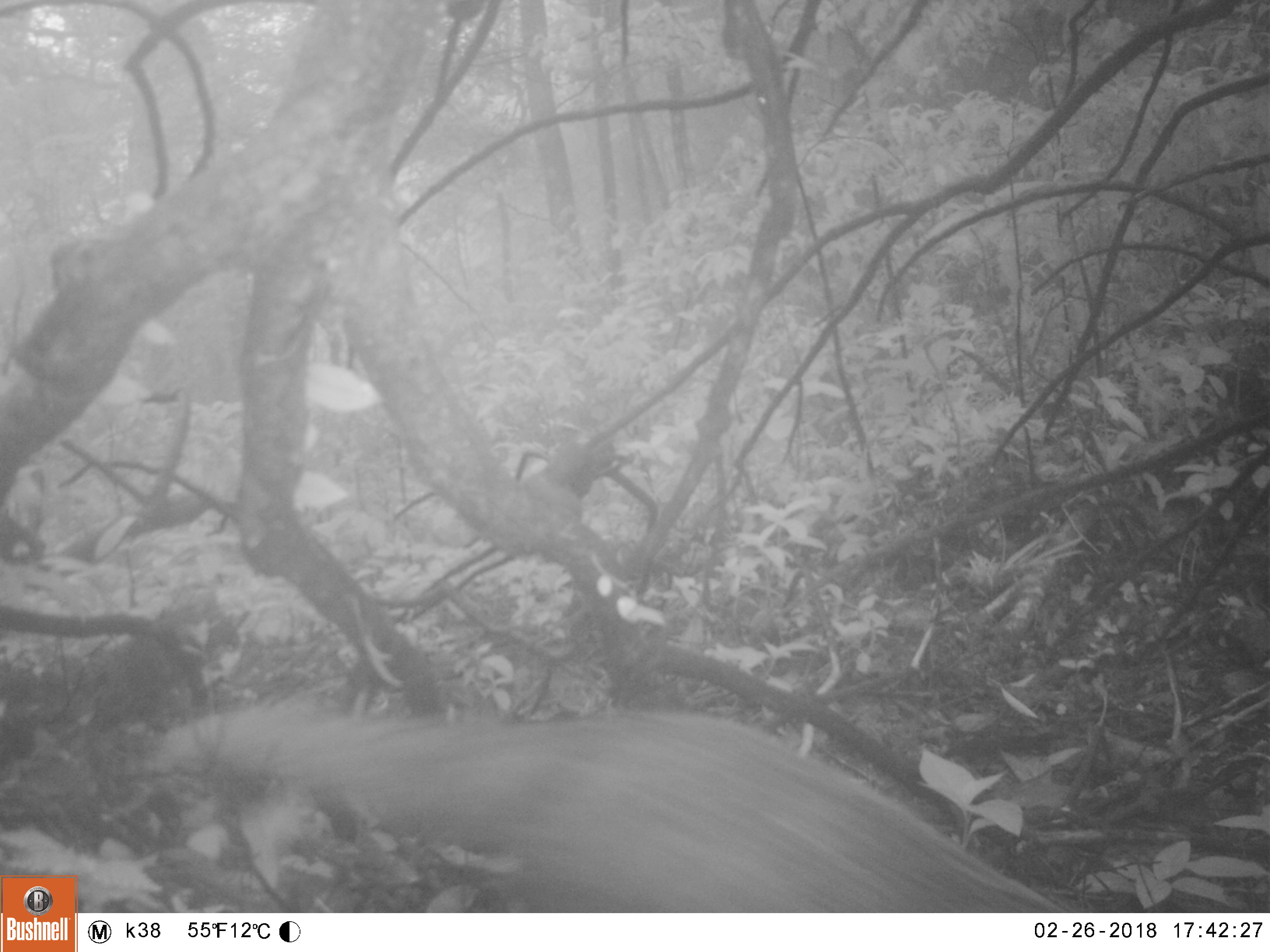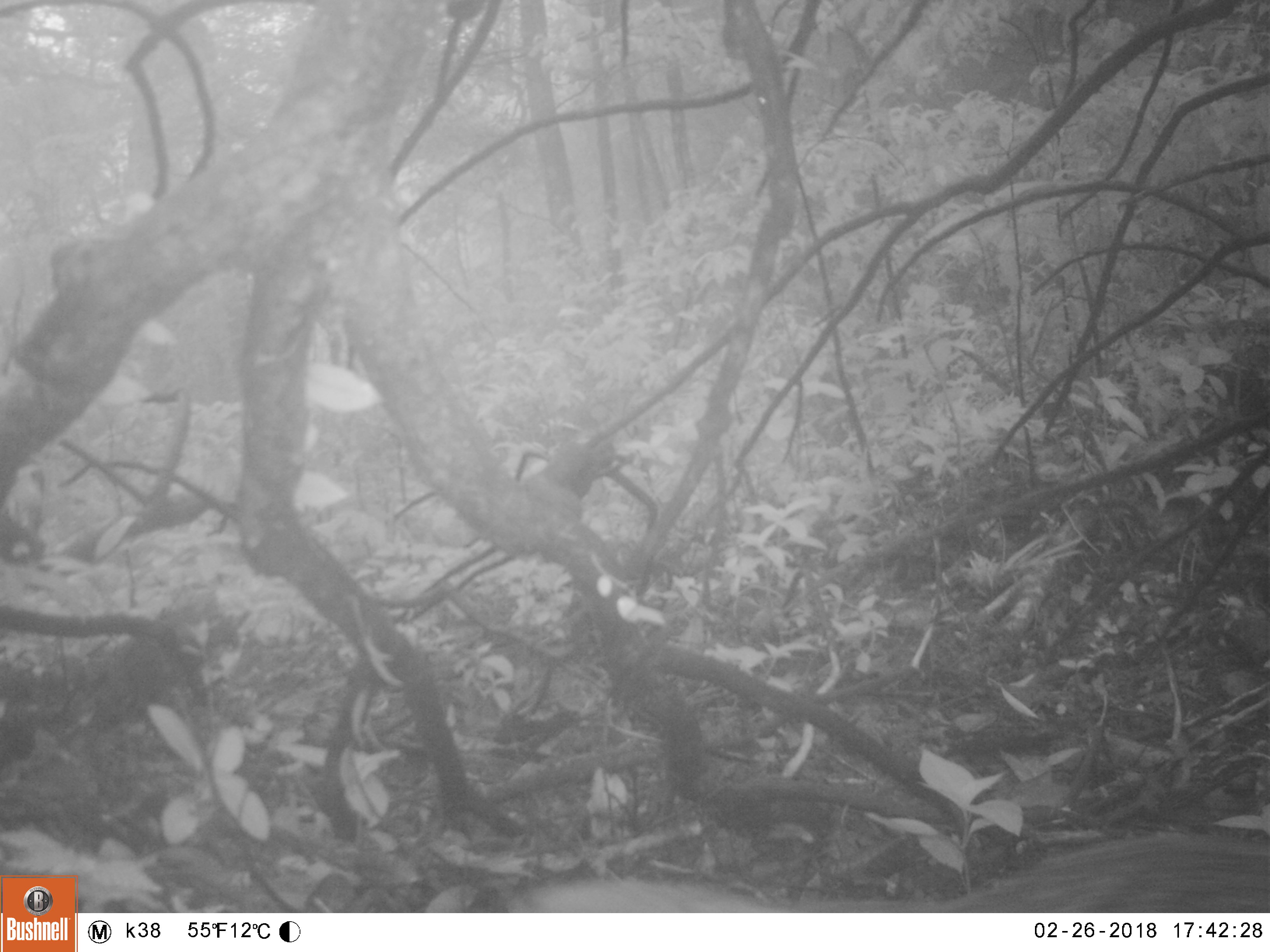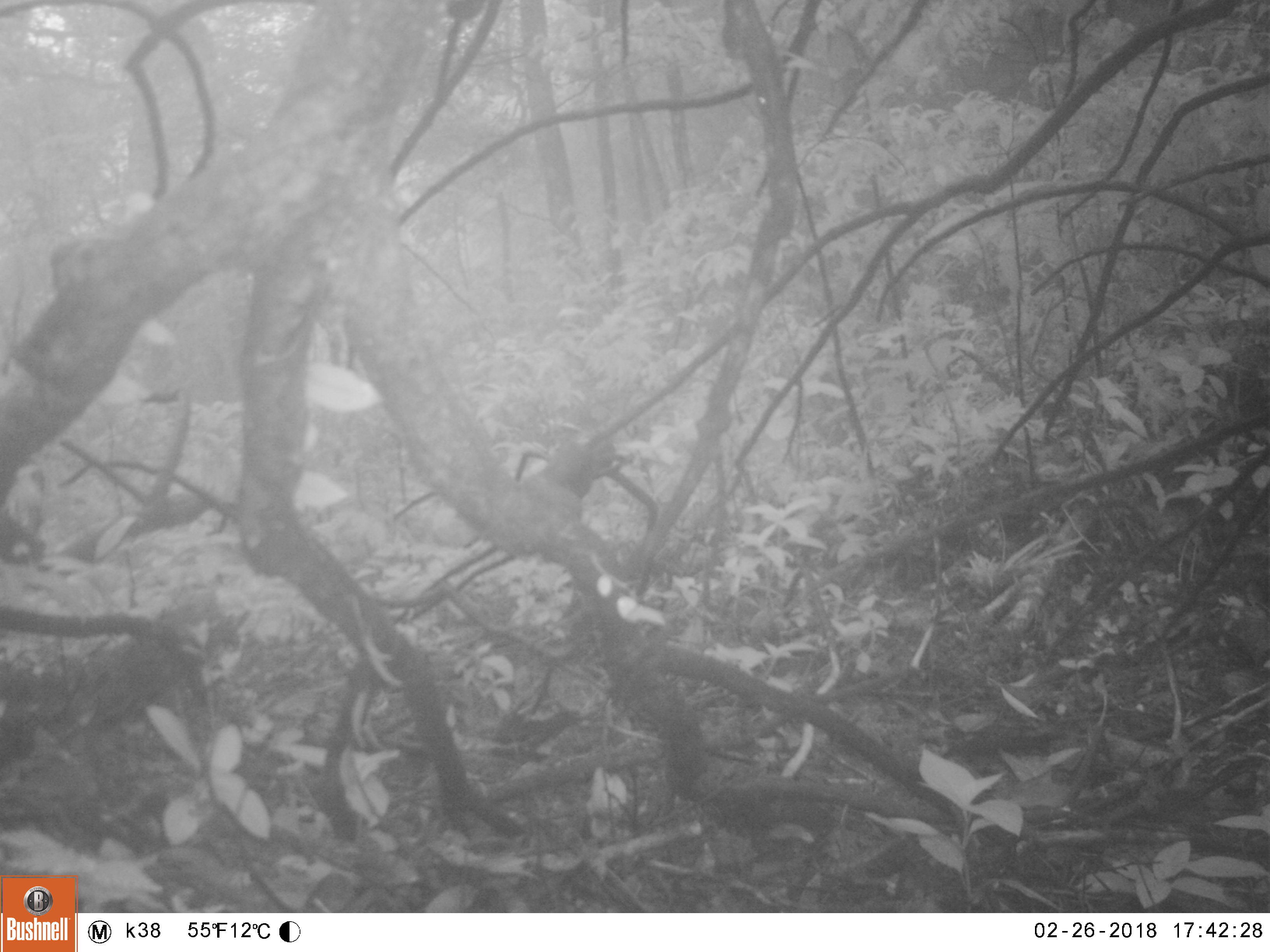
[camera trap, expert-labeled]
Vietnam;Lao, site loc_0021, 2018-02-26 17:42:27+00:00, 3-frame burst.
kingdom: Animalia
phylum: Chordata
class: Mammalia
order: Carnivora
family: Herpestidae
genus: Urva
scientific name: Urva urva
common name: crab-eating mongoose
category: crab eating mongoose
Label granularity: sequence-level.